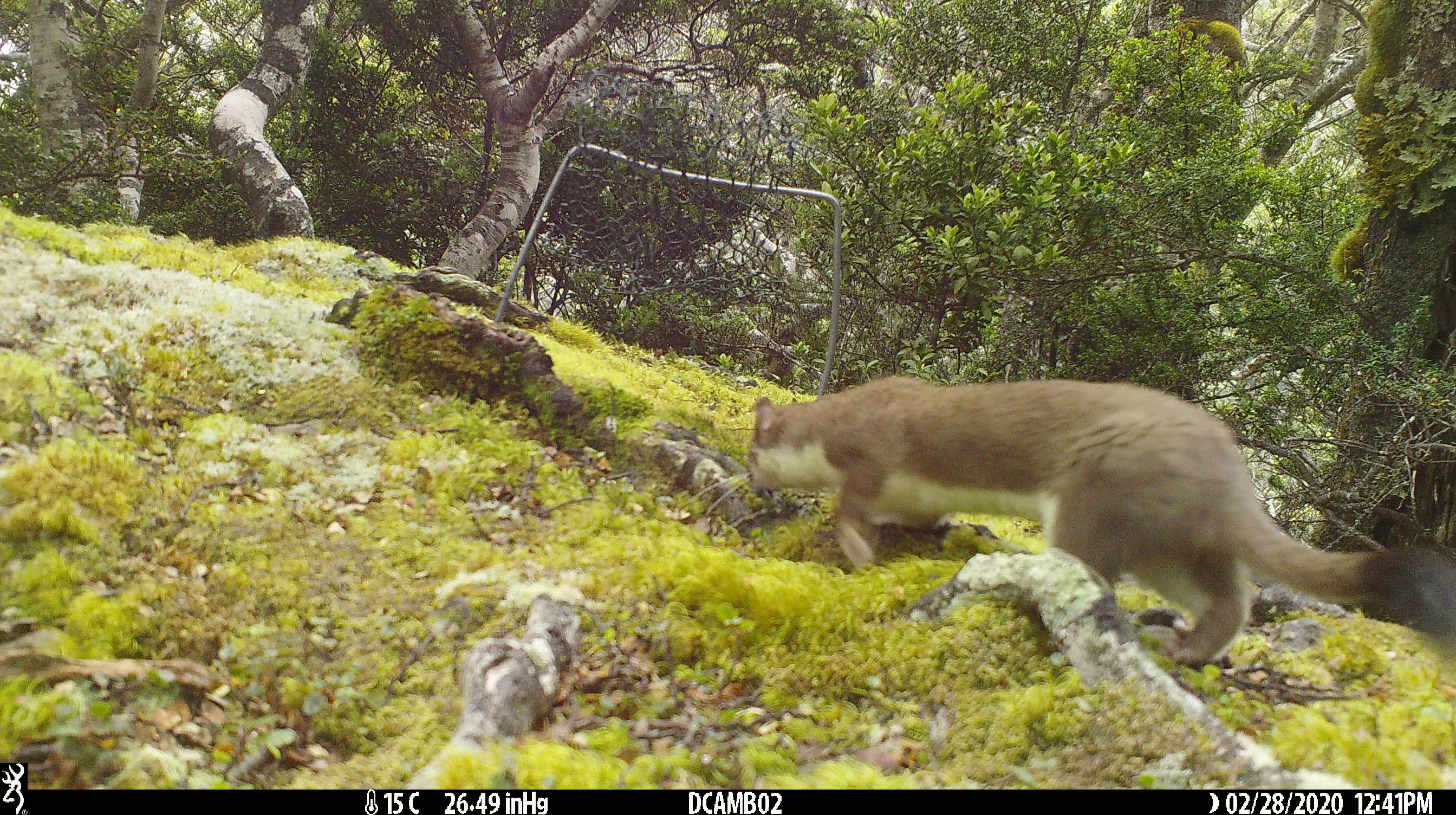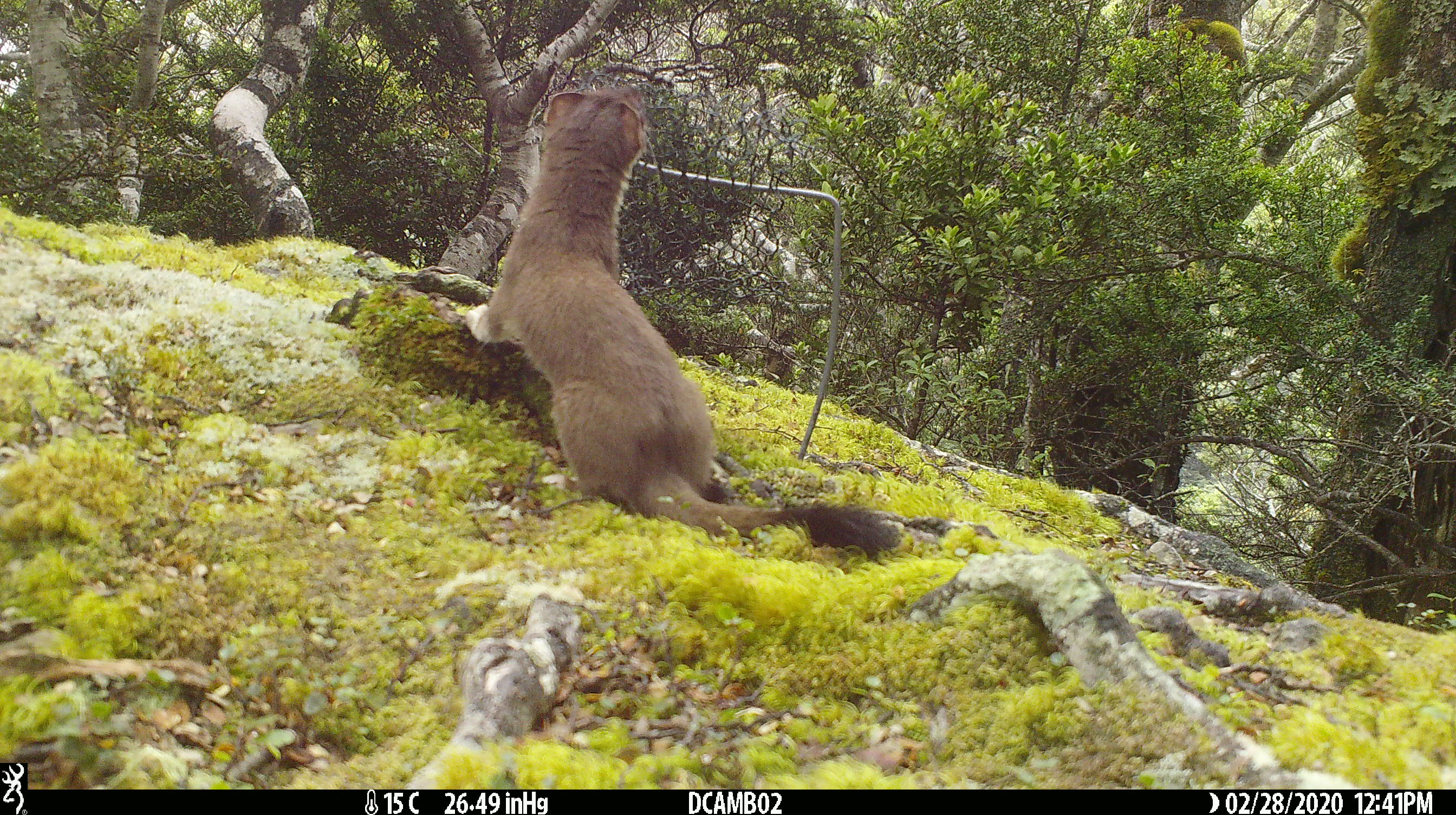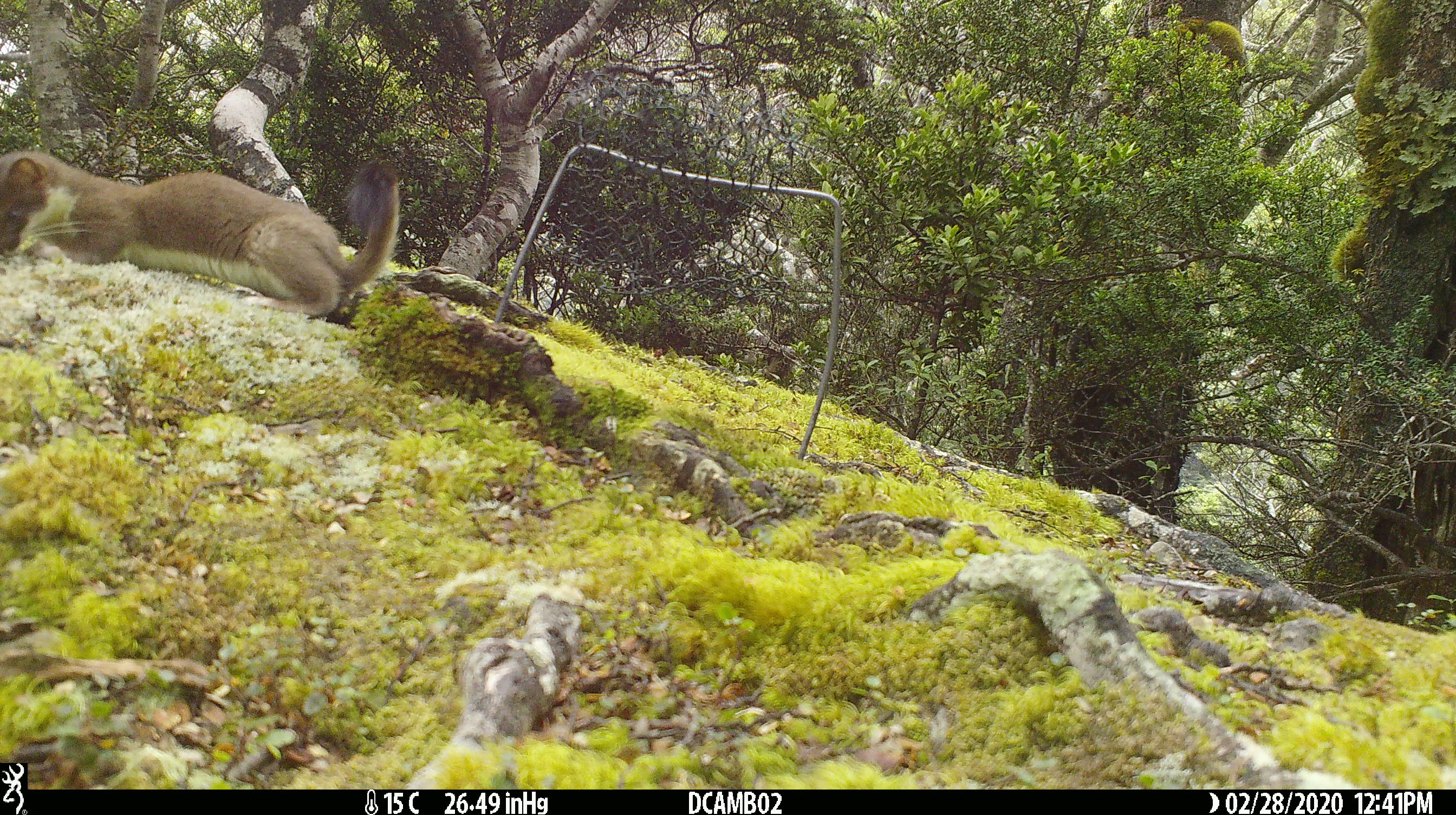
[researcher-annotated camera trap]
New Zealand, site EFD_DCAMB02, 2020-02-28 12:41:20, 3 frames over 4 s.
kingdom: Animalia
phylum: Chordata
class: Mammalia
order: Carnivora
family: Mustelidae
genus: Mustela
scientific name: Mustela erminea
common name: stoat